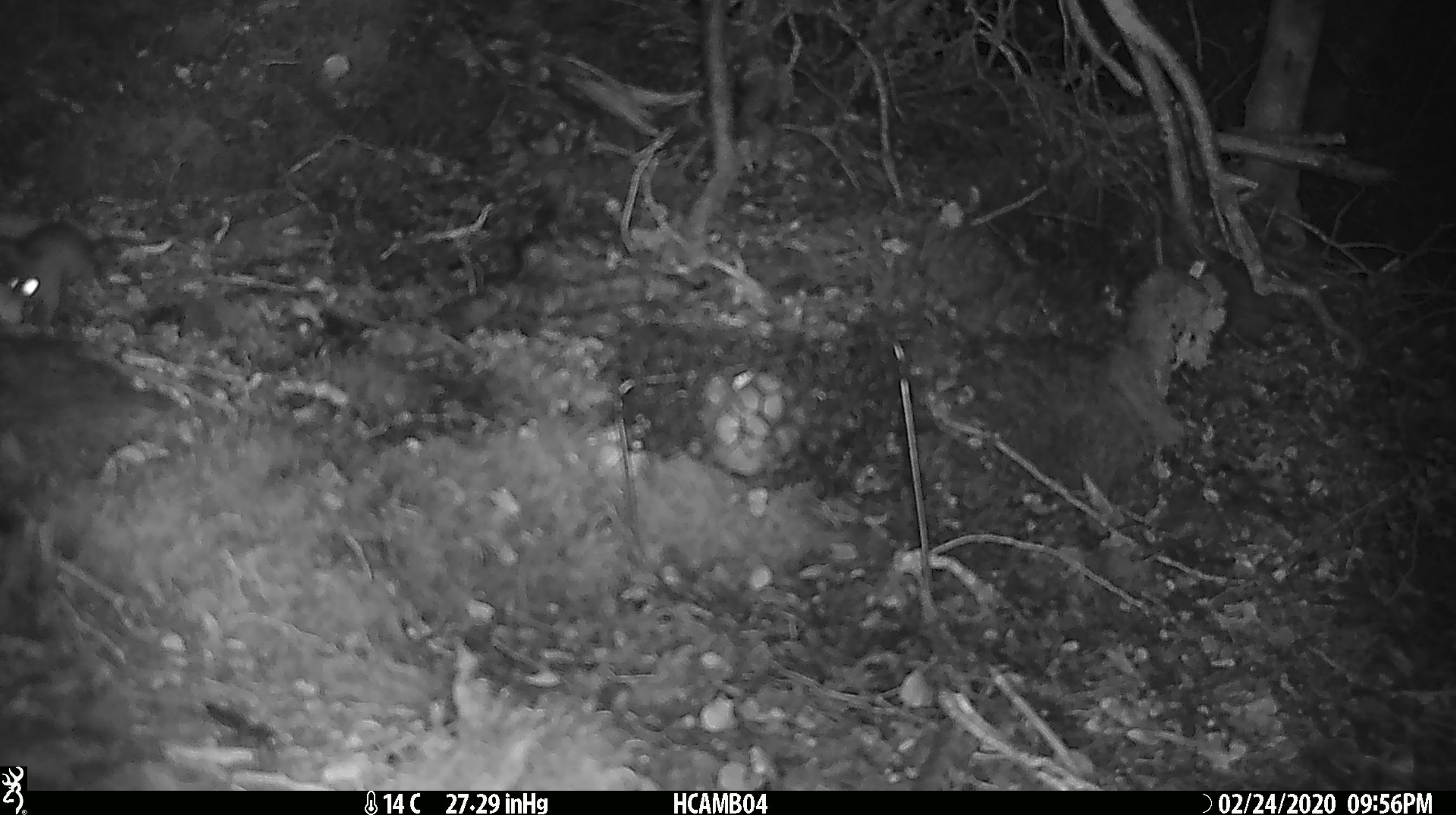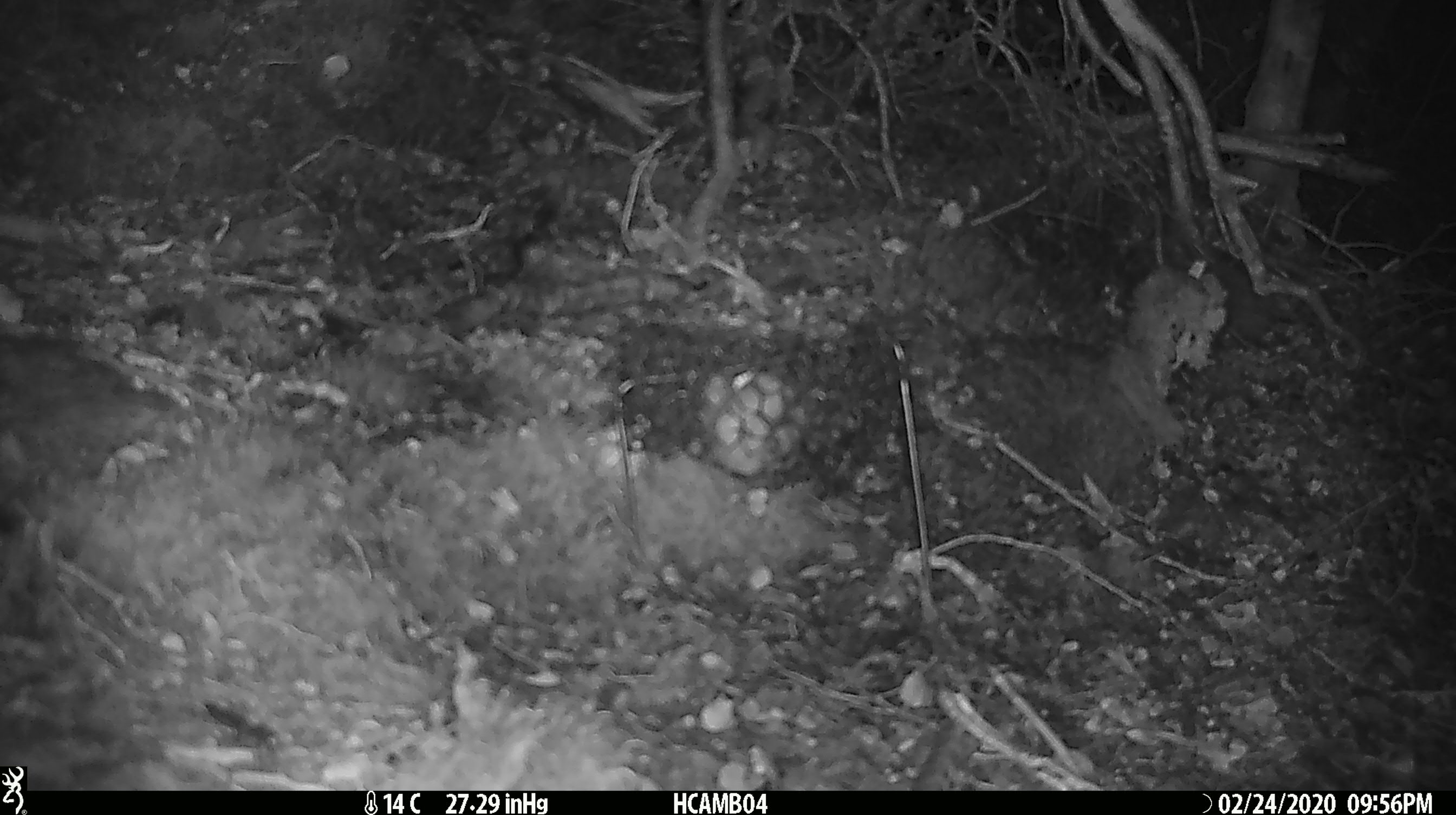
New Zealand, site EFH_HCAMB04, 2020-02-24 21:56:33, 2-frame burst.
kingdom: Animalia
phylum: Chordata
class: Mammalia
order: Rodentia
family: Muridae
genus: Mus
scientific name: Mus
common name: mouse